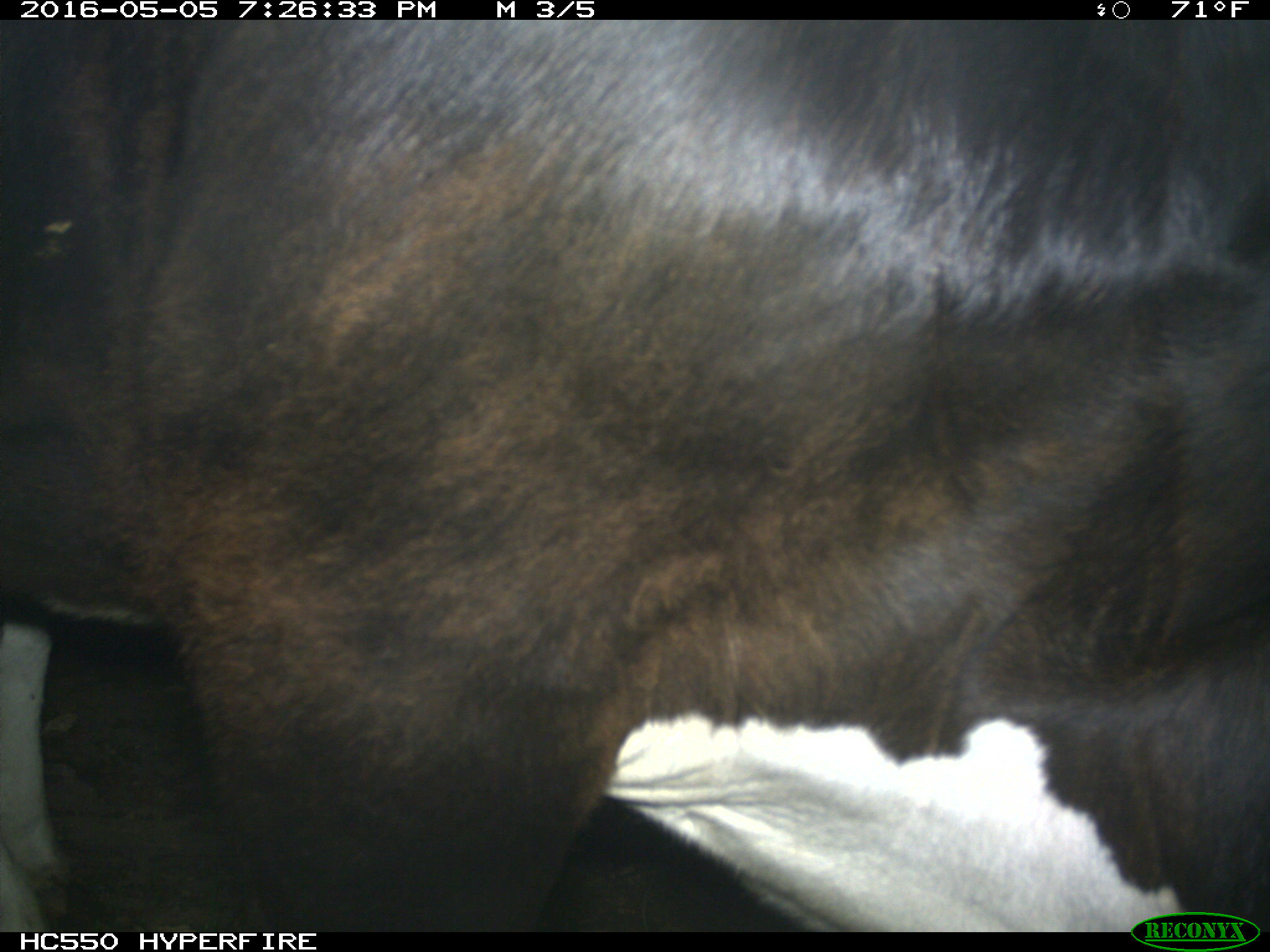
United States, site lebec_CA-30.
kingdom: Animalia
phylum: Chordata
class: Mammalia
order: Artiodactyla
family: Bovidae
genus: Bos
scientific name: Bos taurus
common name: domestic cow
Bos taurus (domestic cow).